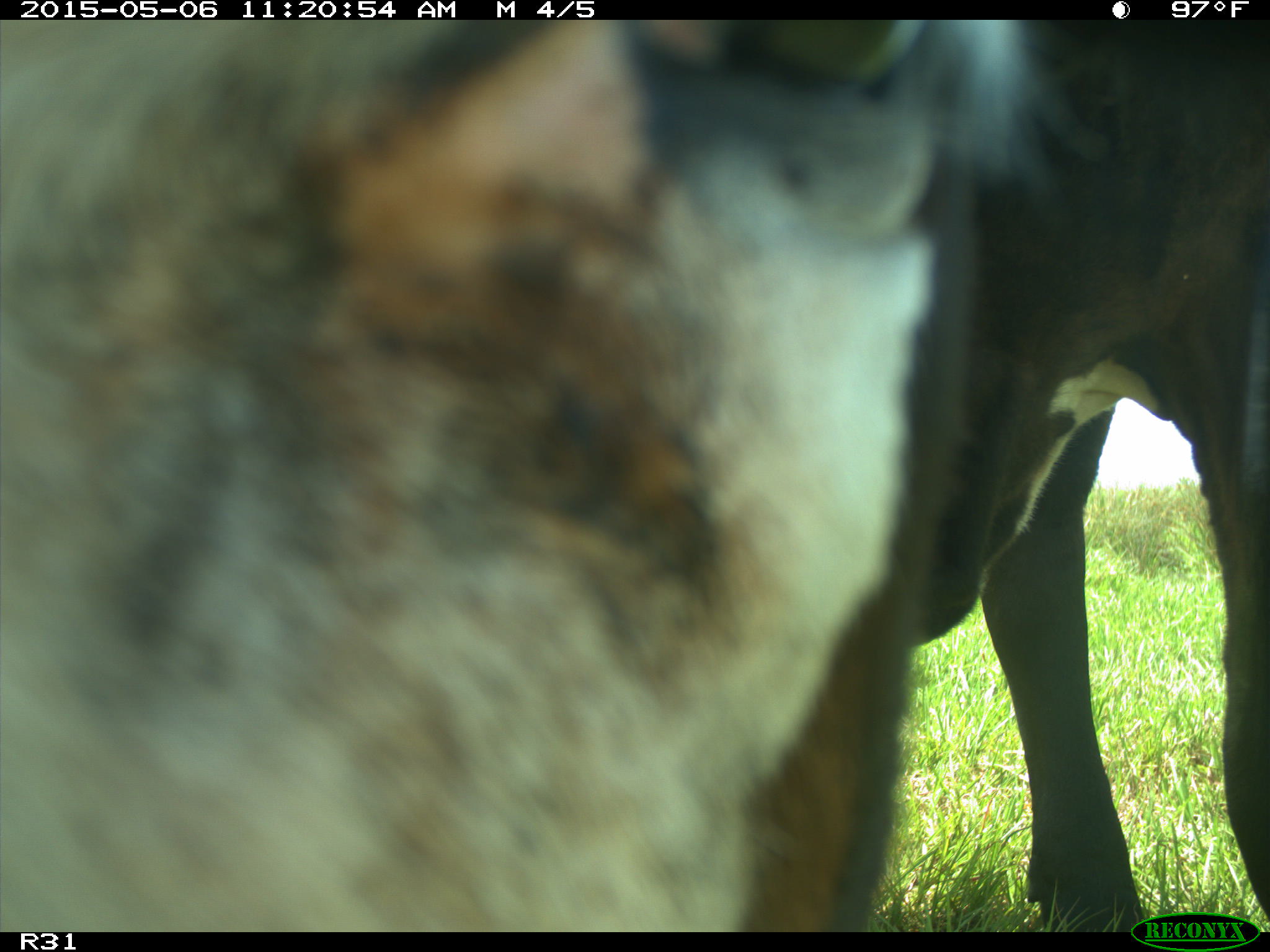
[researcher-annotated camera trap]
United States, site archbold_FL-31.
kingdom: Animalia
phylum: Chordata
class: Mammalia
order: Artiodactyla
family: Bovidae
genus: Bos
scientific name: Bos taurus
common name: domestic cow